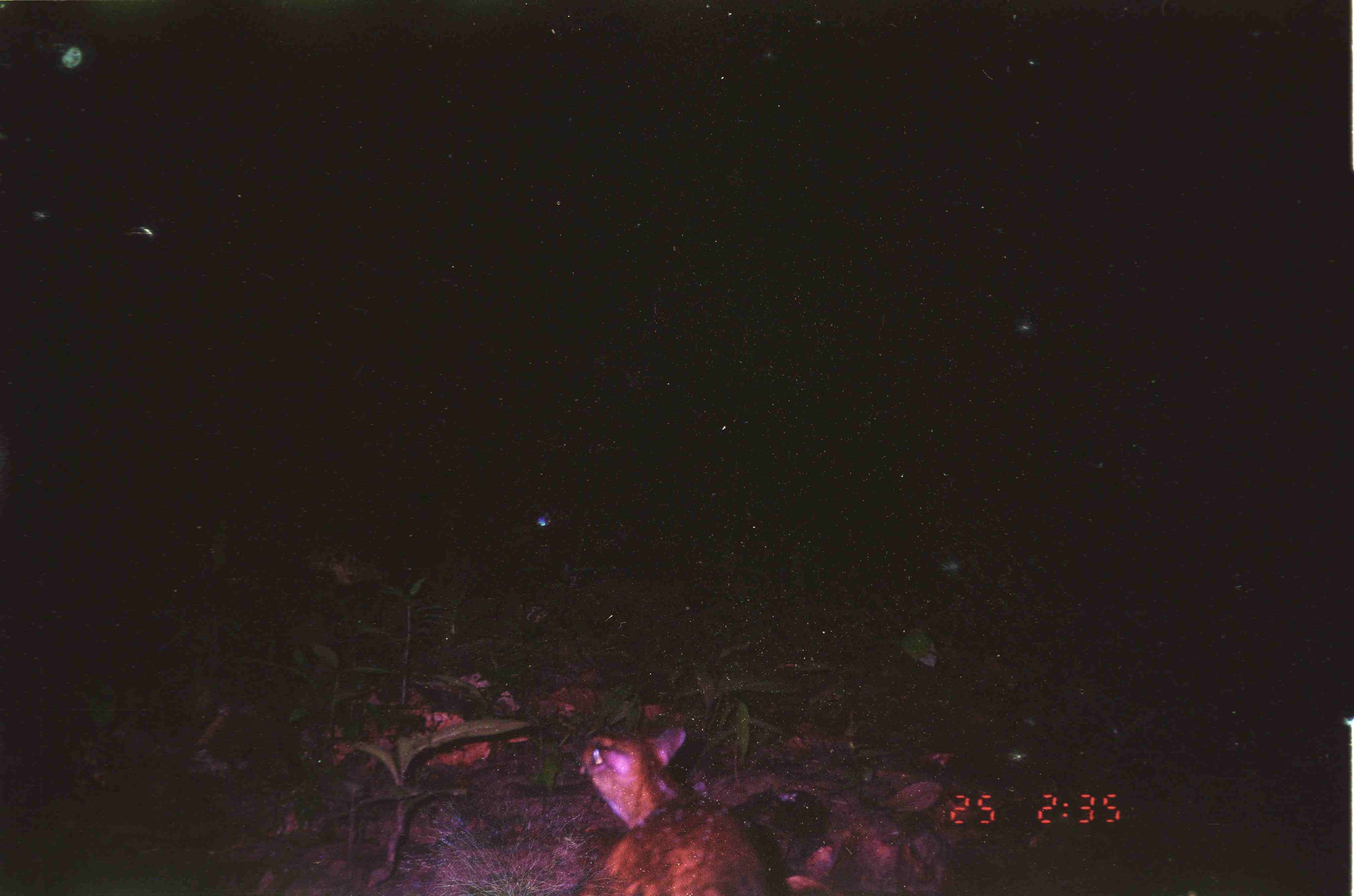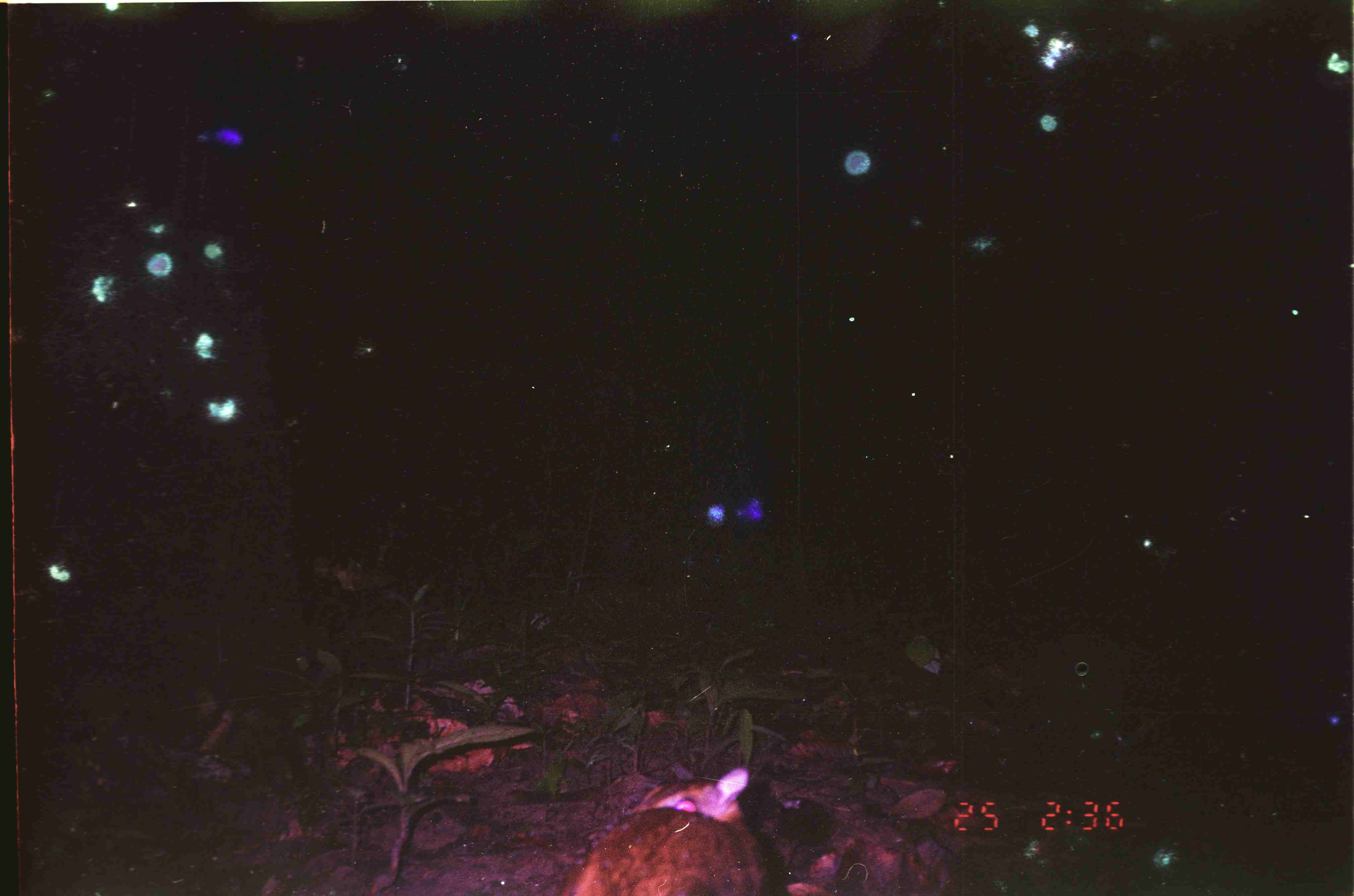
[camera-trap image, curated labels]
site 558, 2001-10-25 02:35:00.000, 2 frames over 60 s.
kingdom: Animalia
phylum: Chordata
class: Mammalia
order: Artiodactyla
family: Tragulidae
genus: Tragulus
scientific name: Tragulus javanicus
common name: javan chevrotain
Tragulus javanicus (javan chevrotain), count 1.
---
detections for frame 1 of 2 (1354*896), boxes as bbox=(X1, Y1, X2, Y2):
tragulus javanicus: bbox=(571, 724, 763, 896)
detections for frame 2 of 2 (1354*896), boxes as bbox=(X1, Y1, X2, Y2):
tragulus javanicus: bbox=(563, 767, 764, 895)